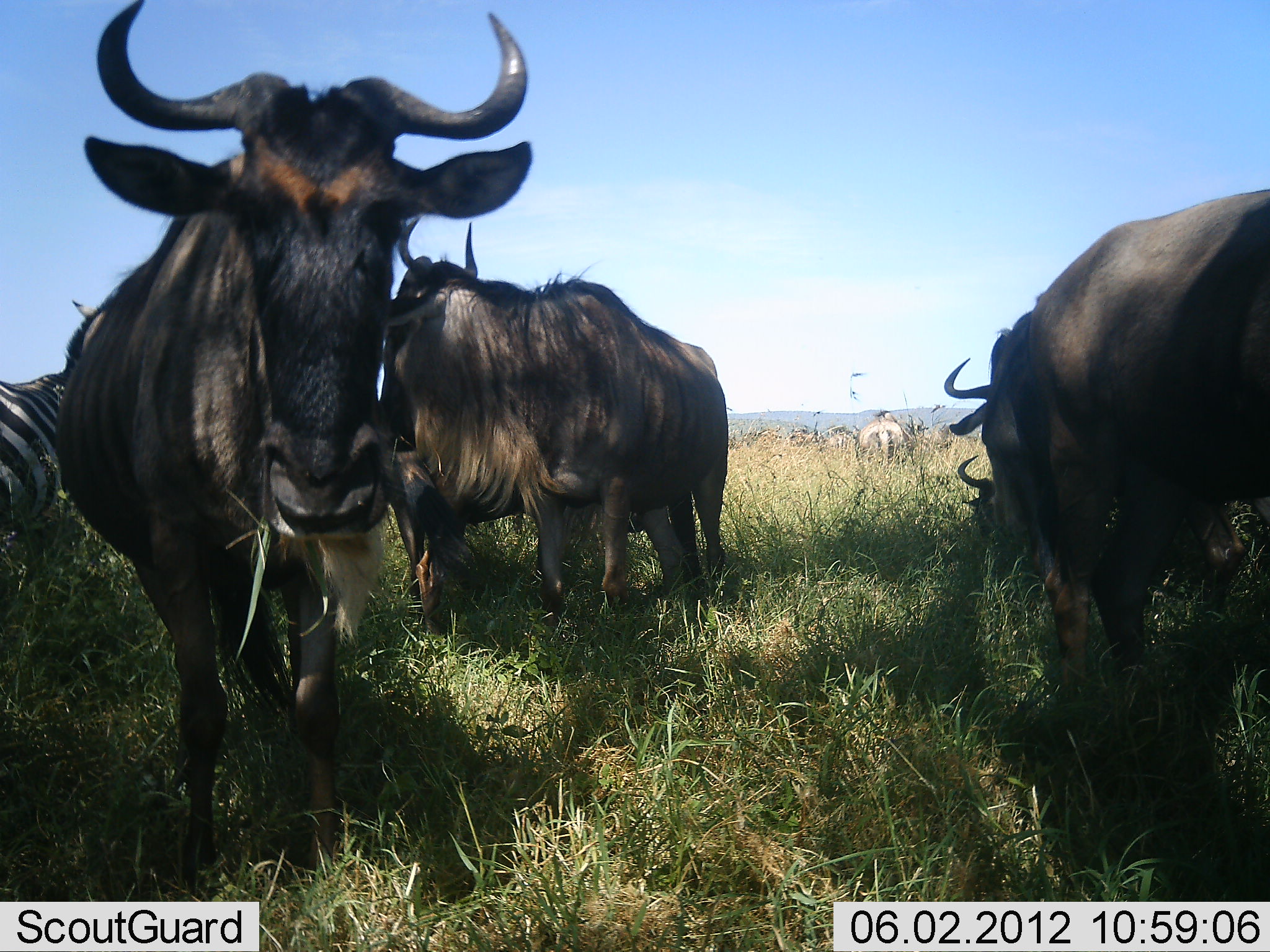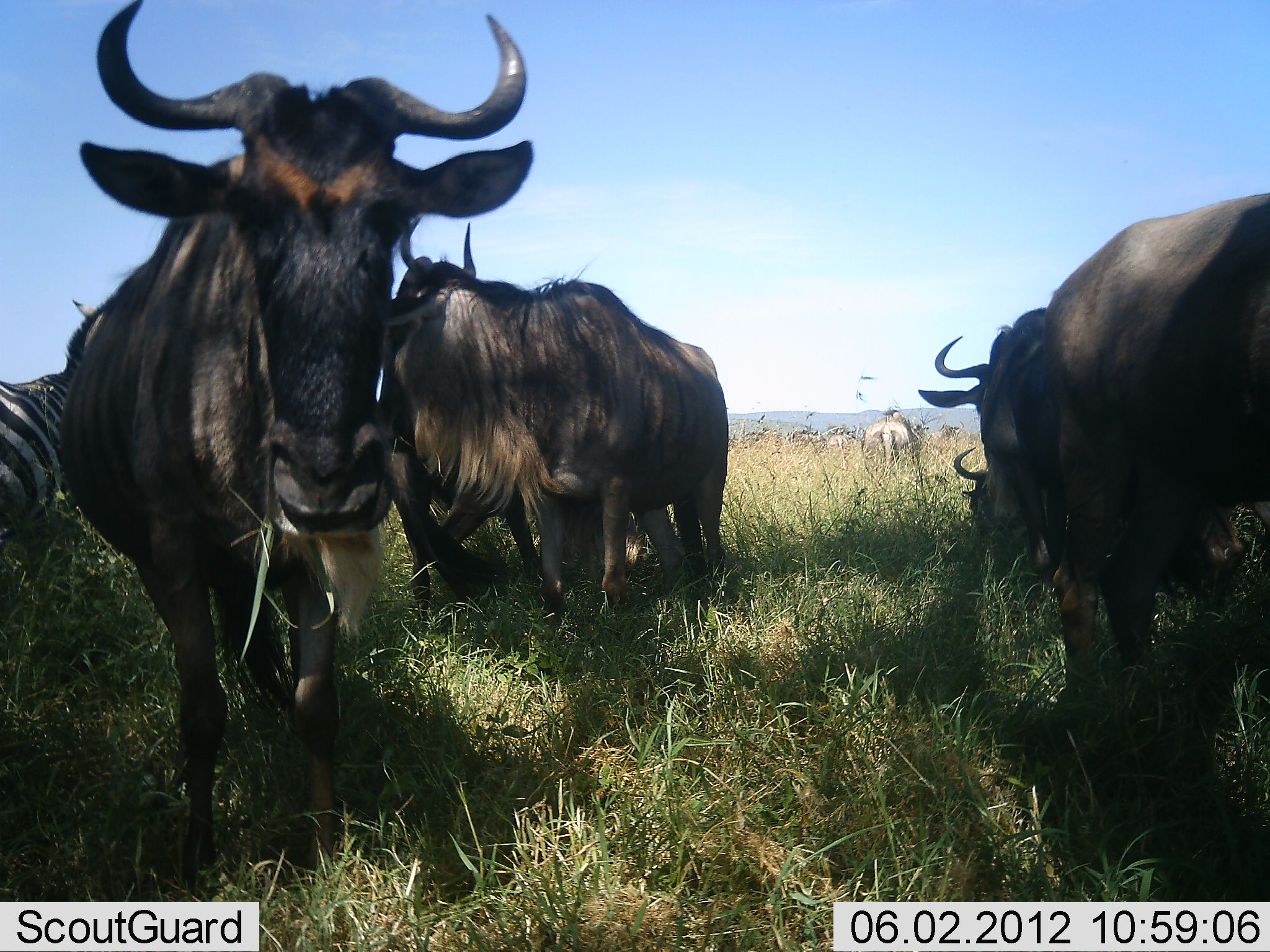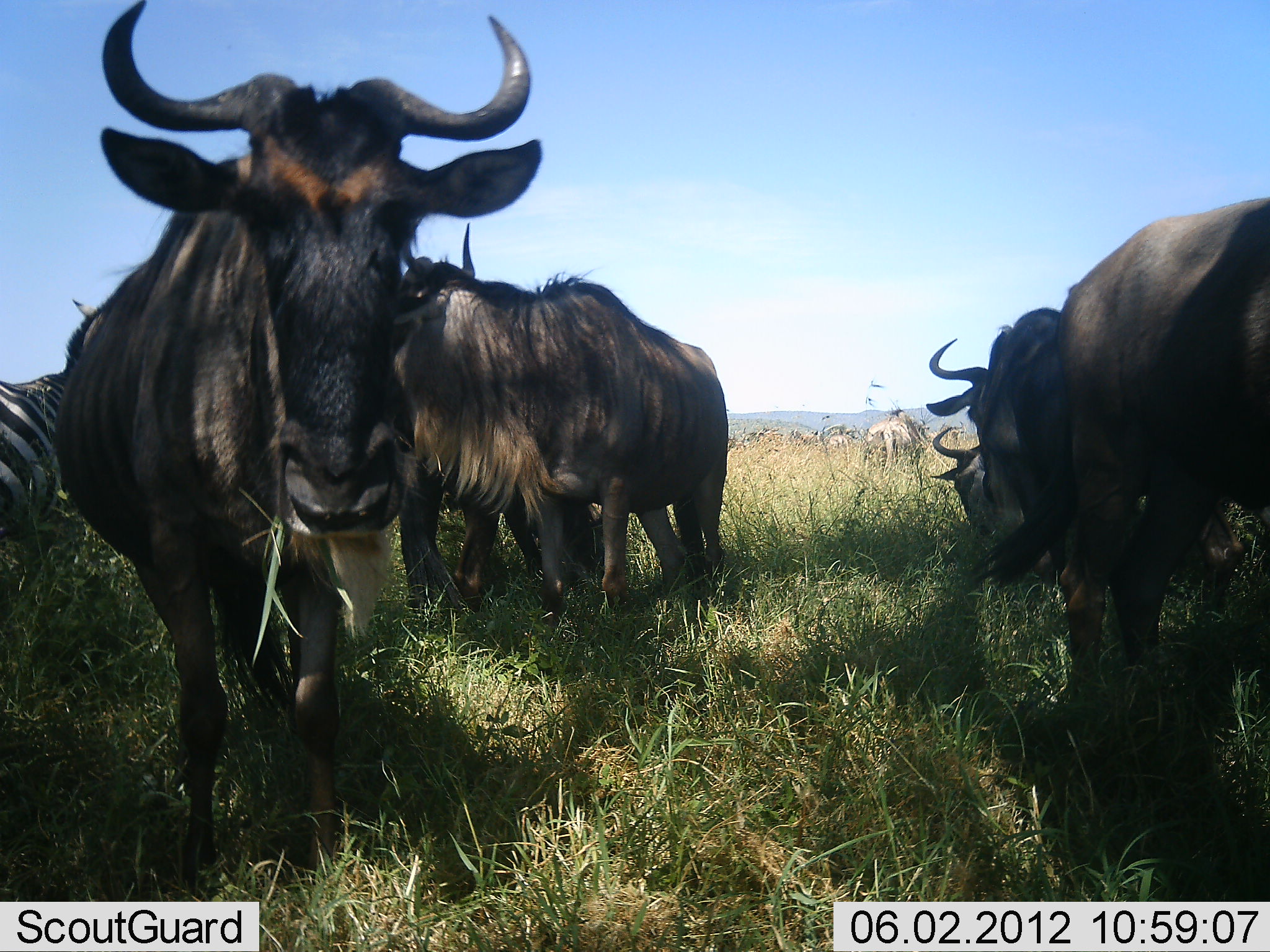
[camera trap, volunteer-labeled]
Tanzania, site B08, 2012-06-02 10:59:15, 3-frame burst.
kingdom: Animalia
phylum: Chordata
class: Mammalia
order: Artiodactyla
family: Bovidae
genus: Connochaetes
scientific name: Connochaetes taurinus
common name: blue wildebeest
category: wildebeest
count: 6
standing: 82%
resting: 36%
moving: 18%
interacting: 9%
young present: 0%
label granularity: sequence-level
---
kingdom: Animalia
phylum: Chordata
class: Mammalia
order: Perissodactyla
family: Equidae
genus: Equus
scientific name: Equus quagga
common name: plains zebra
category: zebra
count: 1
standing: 100%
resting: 0%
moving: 0%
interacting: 0%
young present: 0%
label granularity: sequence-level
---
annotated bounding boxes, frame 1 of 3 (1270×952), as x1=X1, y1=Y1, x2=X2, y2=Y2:
animal: x1=55, y1=0, x2=535, y2=901; x1=940, y1=190, x2=1270, y2=709; x1=381, y1=214, x2=729, y2=629; x1=384, y1=425, x2=693, y2=633; x1=0, y1=301, x2=96, y2=596; x1=1178, y1=496, x2=1270, y2=633; x1=855, y1=411, x2=928, y2=464; x1=957, y1=452, x2=998, y2=536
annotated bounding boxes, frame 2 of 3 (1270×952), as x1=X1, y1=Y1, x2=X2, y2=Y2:
animal: x1=68, y1=0, x2=530, y2=900; x1=940, y1=190, x2=1270, y2=709; x1=381, y1=214, x2=729, y2=629; x1=389, y1=420, x2=609, y2=628; x1=0, y1=296, x2=117, y2=597; x1=1184, y1=492, x2=1270, y2=627; x1=855, y1=411, x2=928, y2=464; x1=957, y1=452, x2=998, y2=536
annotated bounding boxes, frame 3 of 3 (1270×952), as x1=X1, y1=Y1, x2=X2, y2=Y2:
animal: x1=59, y1=0, x2=543, y2=902; x1=927, y1=198, x2=1270, y2=711; x1=381, y1=220, x2=729, y2=614; x1=392, y1=420, x2=606, y2=624; x1=0, y1=300, x2=94, y2=597; x1=1197, y1=497, x2=1270, y2=631; x1=931, y1=426, x2=981, y2=518; x1=866, y1=411, x2=928, y2=464